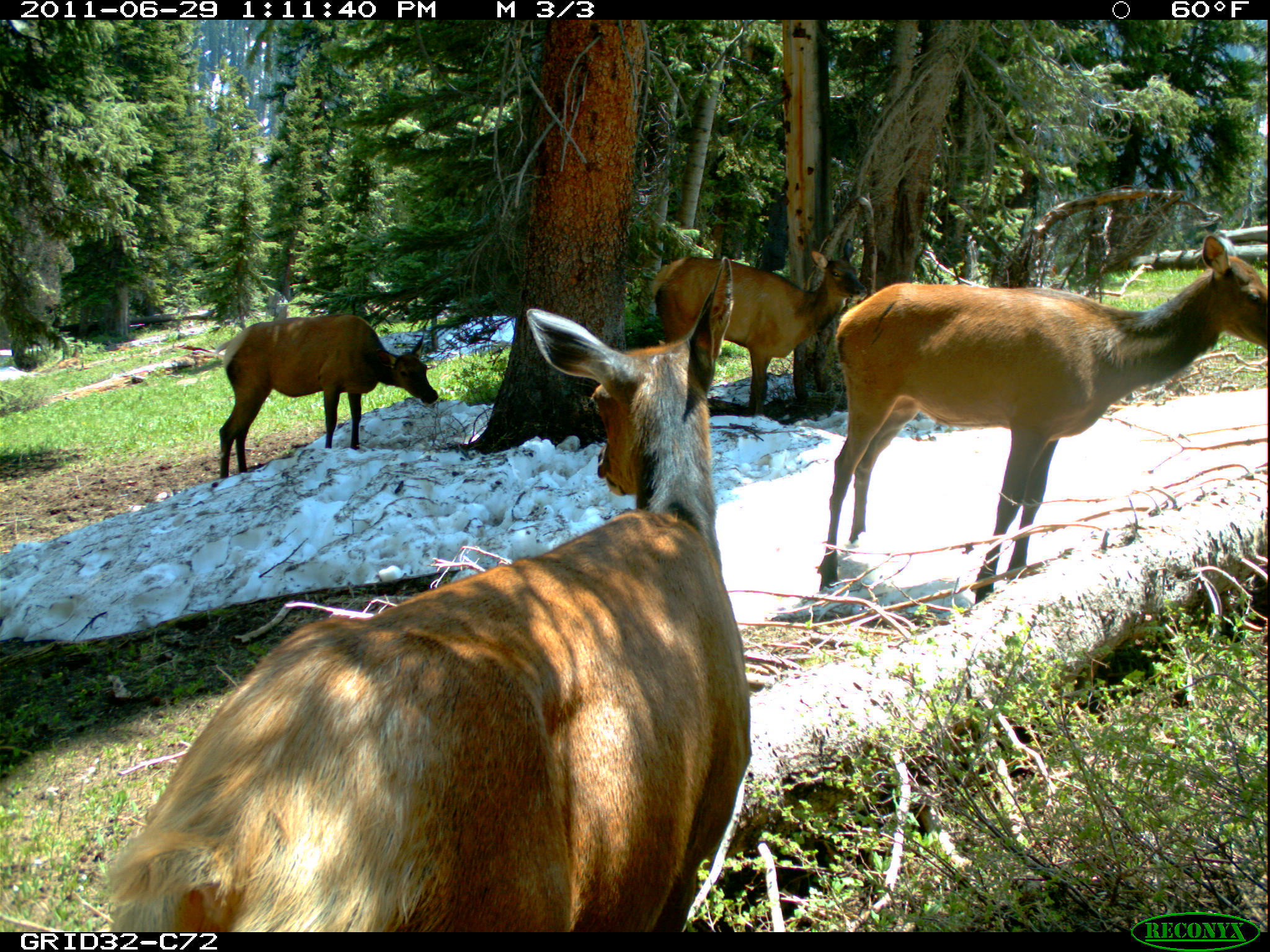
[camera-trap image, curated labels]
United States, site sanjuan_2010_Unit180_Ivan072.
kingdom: Animalia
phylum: Chordata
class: Mammalia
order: Artiodactyla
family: Cervidae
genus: Cervus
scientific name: Cervus elaphus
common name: red deer